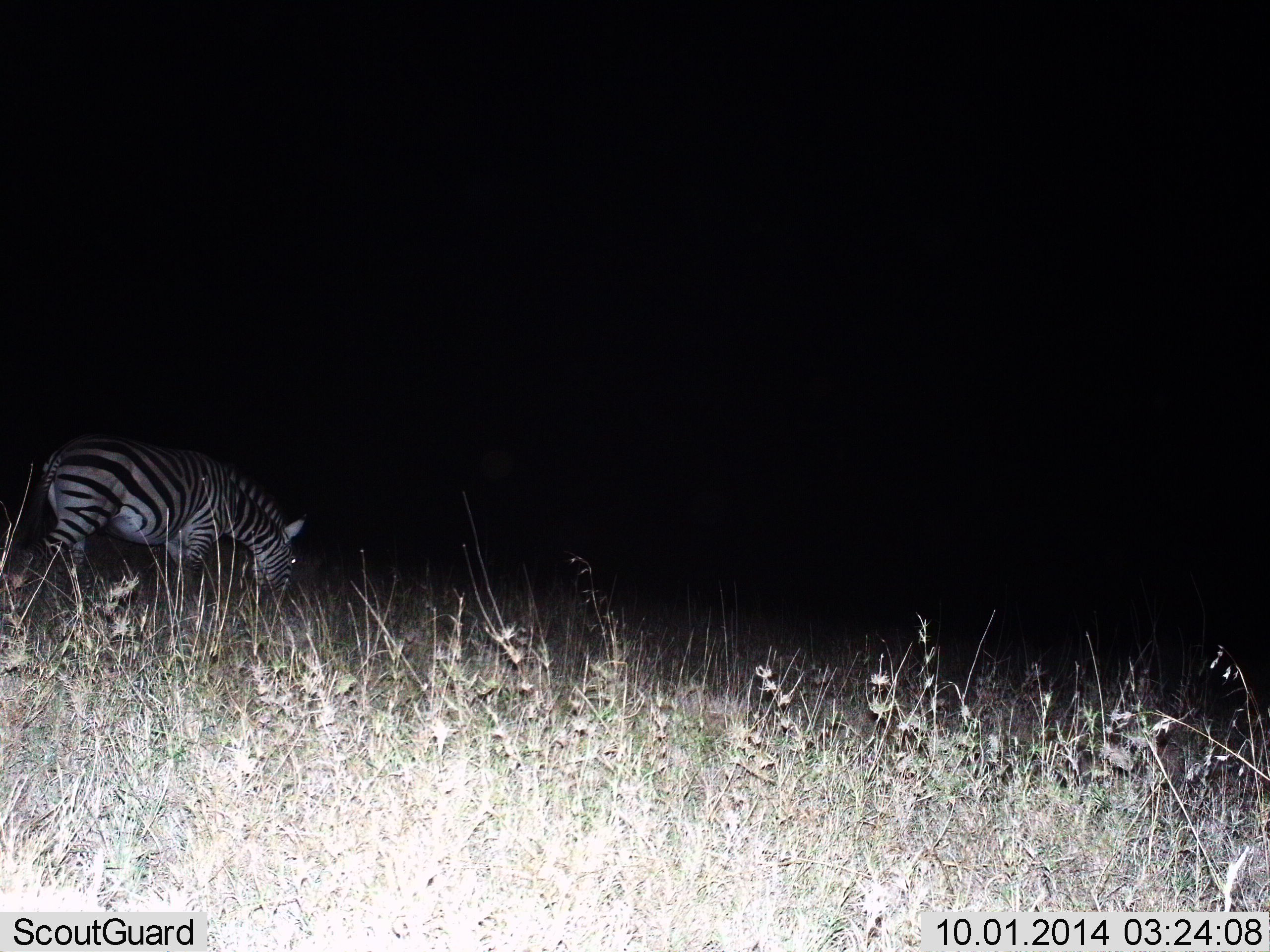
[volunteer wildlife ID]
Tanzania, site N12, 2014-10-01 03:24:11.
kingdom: Animalia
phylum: Chordata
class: Mammalia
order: Perissodactyla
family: Equidae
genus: Equus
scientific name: Equus quagga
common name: plains zebra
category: zebra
Zebra (plains zebra) (Equus quagga), count 1. Behavior (volunteer vote fractions): standing 20%, resting 0%, moving 0%, interacting 0%. Young present (vote fraction): 0%. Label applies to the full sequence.